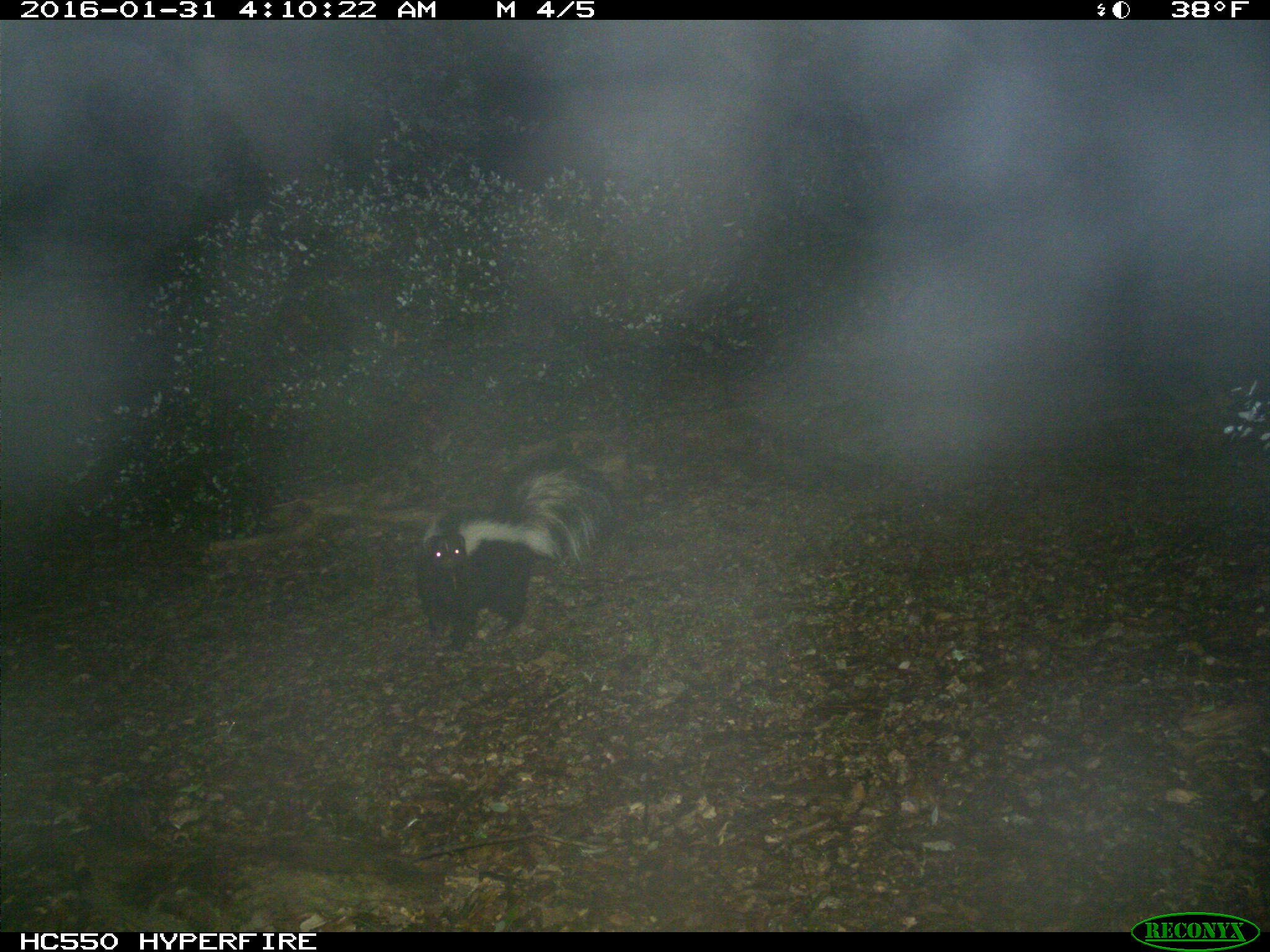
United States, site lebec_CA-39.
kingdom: Animalia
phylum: Chordata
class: Mammalia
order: Carnivora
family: Mephitidae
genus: Mephitis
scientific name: Mephitis mephitis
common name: striped skunk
Mephitis mephitis (striped skunk).